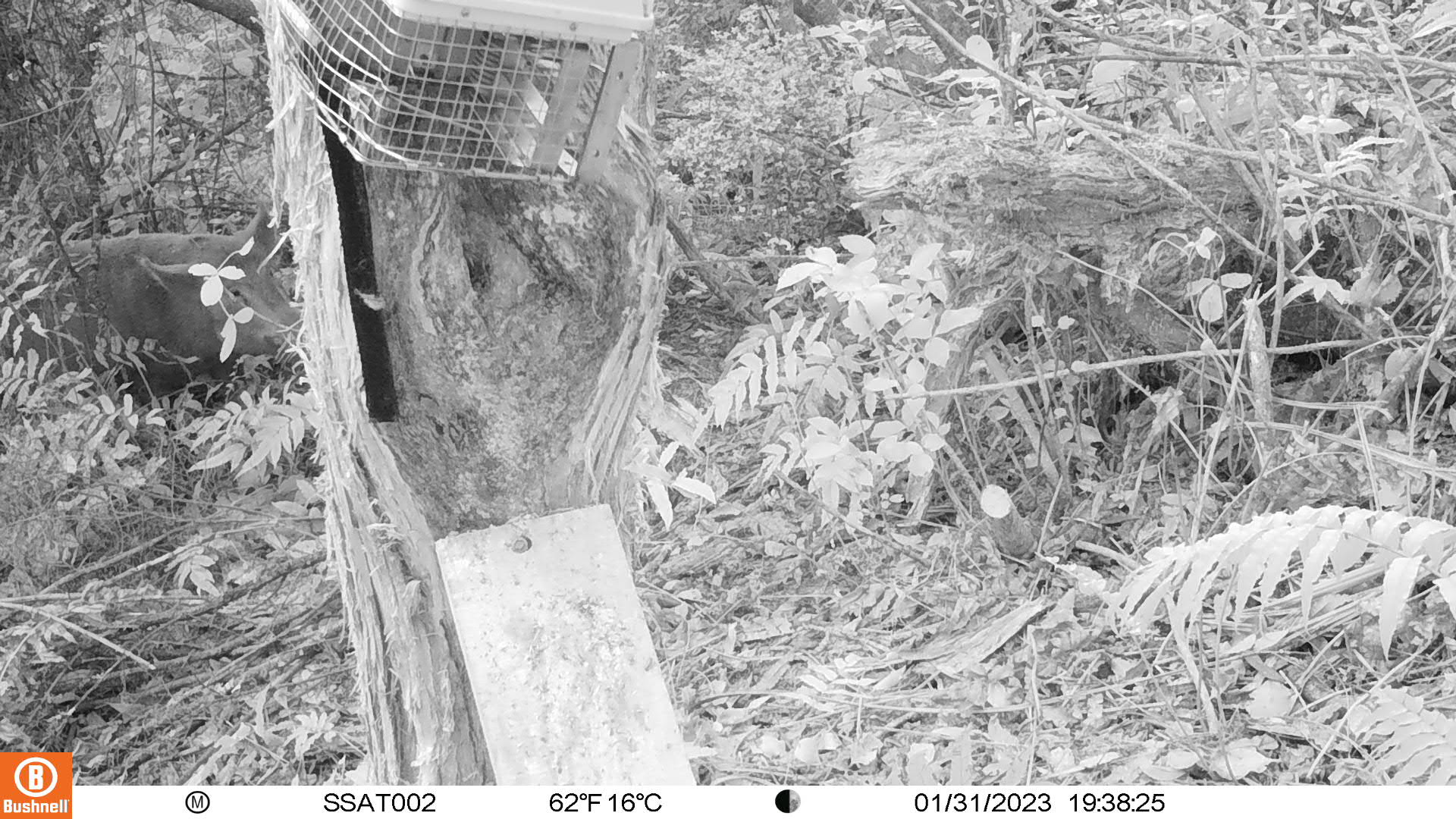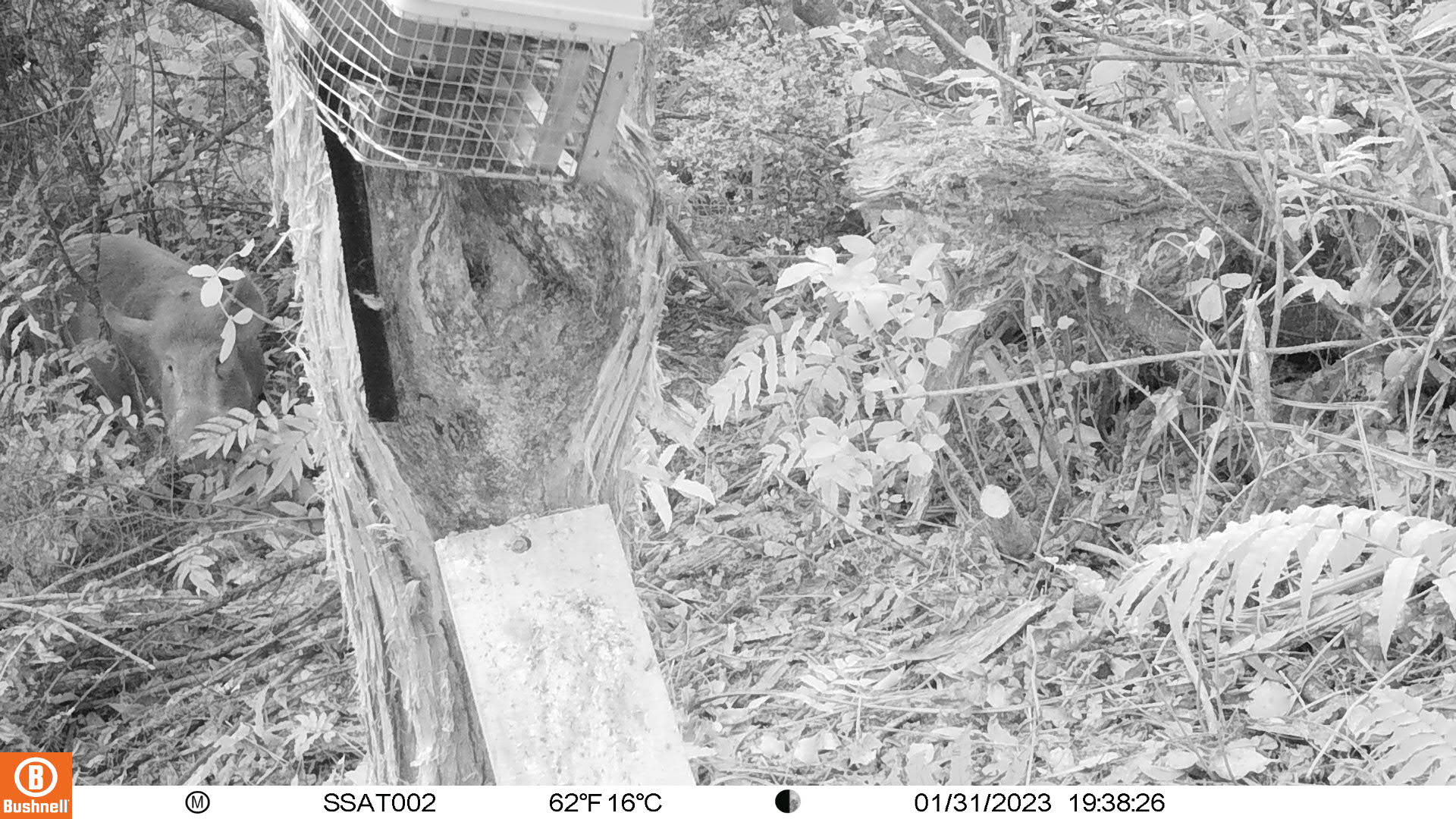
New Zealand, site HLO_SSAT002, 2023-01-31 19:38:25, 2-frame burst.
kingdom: Animalia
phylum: Chordata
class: Mammalia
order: Artiodactyla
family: Suidae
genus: Sus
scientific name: Sus scrofa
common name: pig